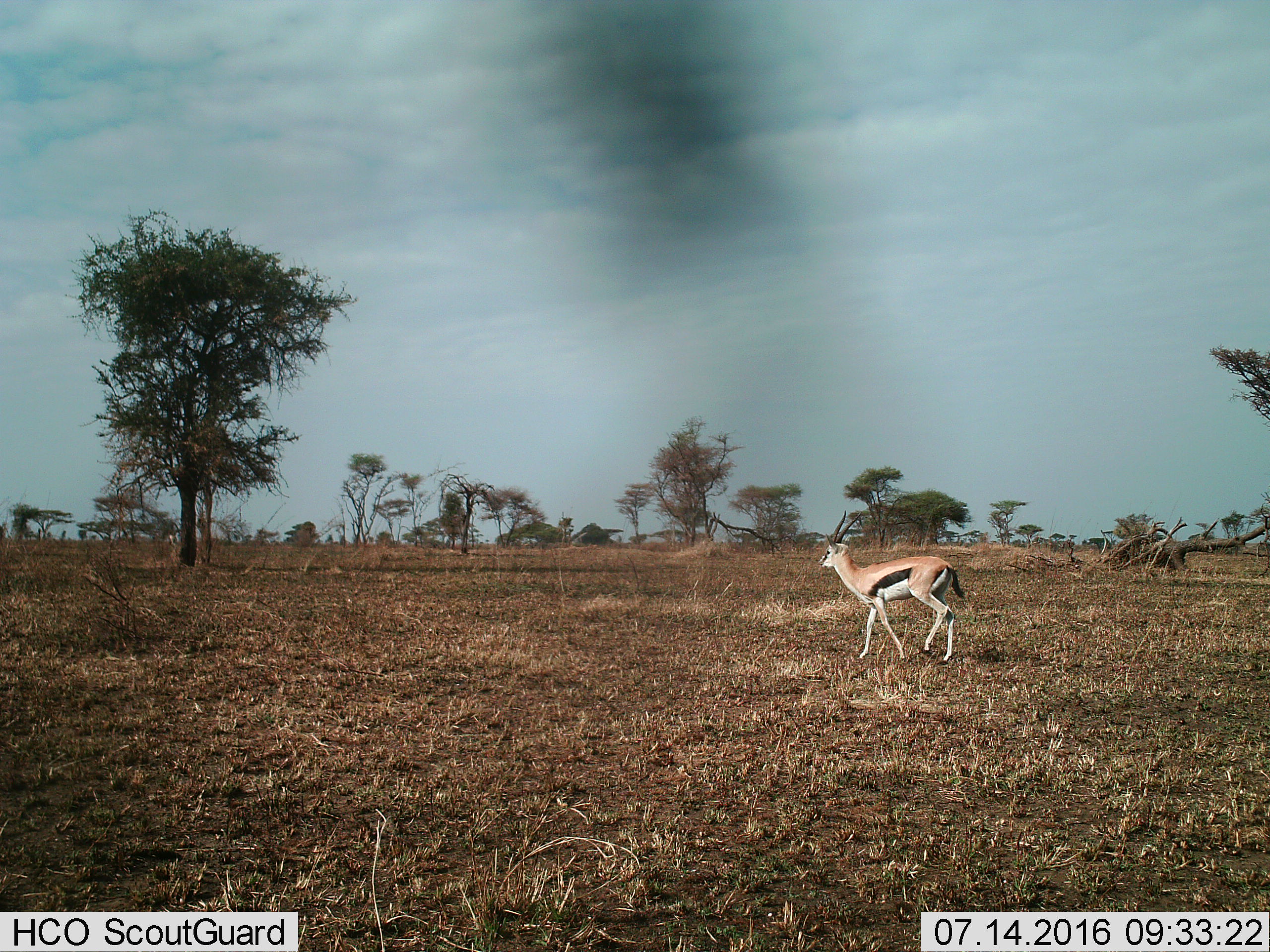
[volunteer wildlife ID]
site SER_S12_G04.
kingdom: Animalia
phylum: Chordata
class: Mammalia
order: Artiodactyla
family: Bovidae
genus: Eudorcas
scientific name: Eudorcas thomsonii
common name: thomson's gazelle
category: gazellethomsons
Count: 1.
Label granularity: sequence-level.